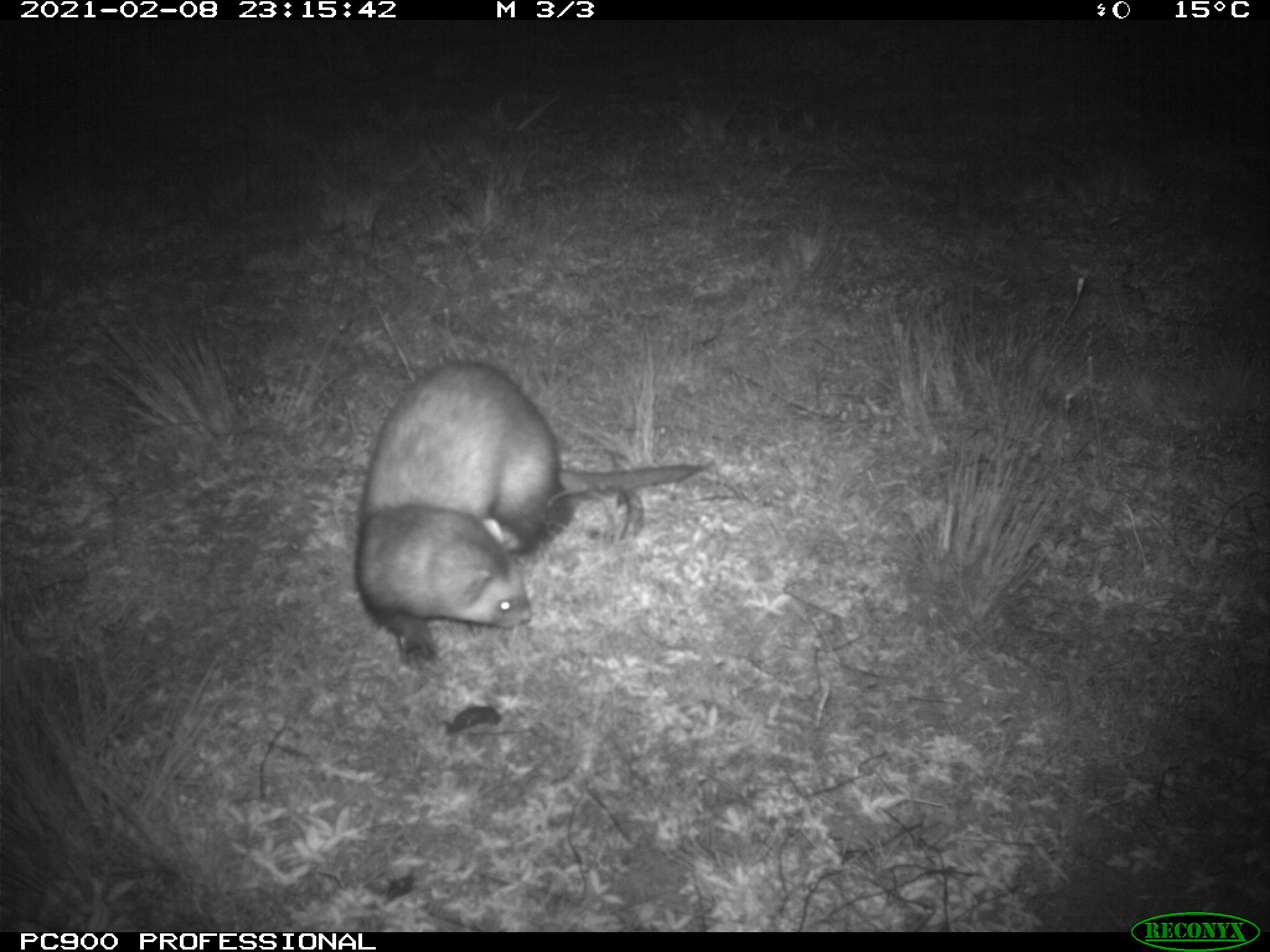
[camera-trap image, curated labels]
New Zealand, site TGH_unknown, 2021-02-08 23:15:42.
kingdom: Animalia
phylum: Chordata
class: Mammalia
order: Carnivora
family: Mustelidae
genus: Mustela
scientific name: Mustela furo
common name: ferret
Ferret (Mustela furo).